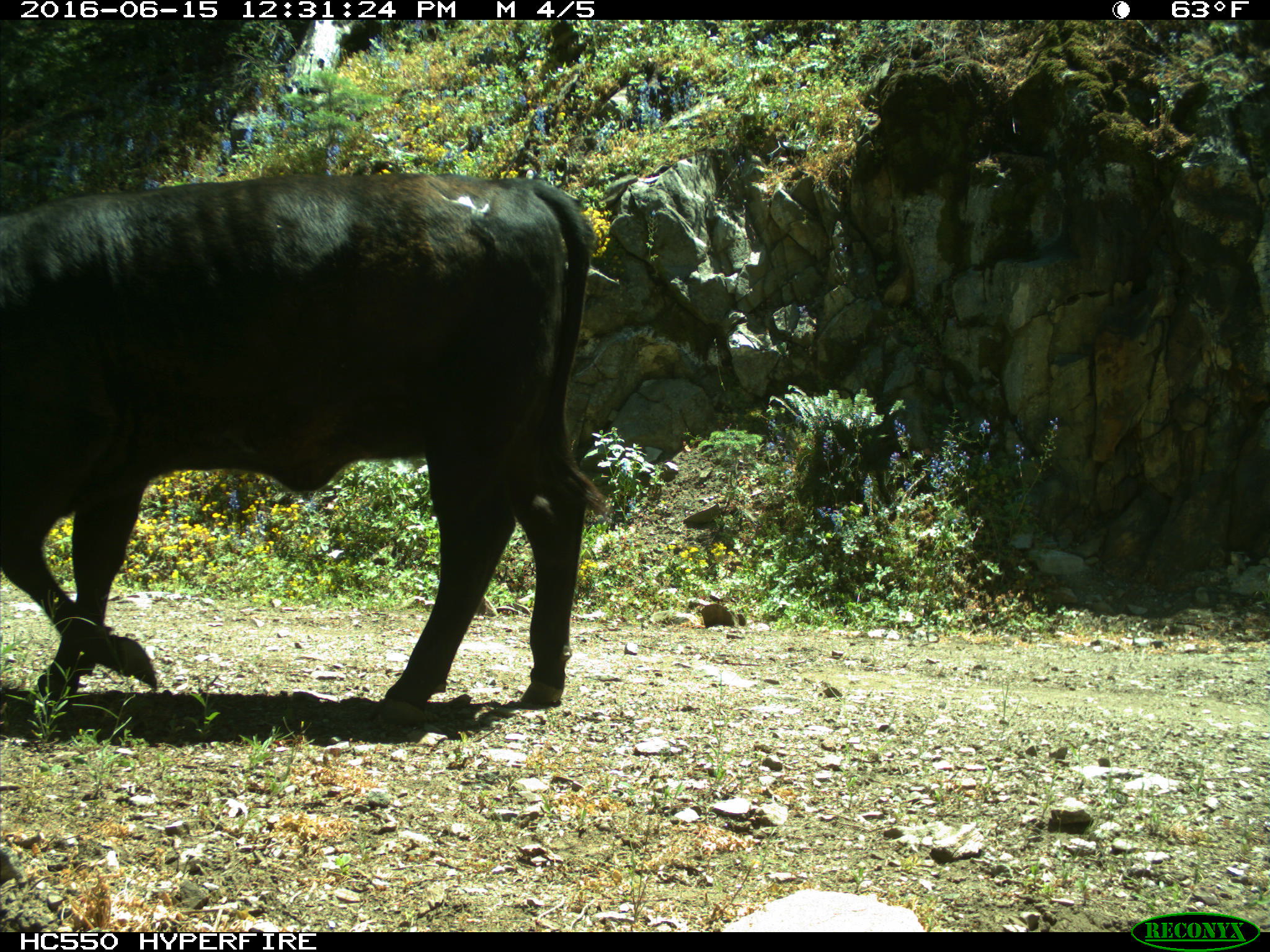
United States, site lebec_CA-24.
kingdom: Animalia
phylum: Chordata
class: Mammalia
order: Artiodactyla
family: Bovidae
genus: Bos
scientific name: Bos taurus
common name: domestic cow